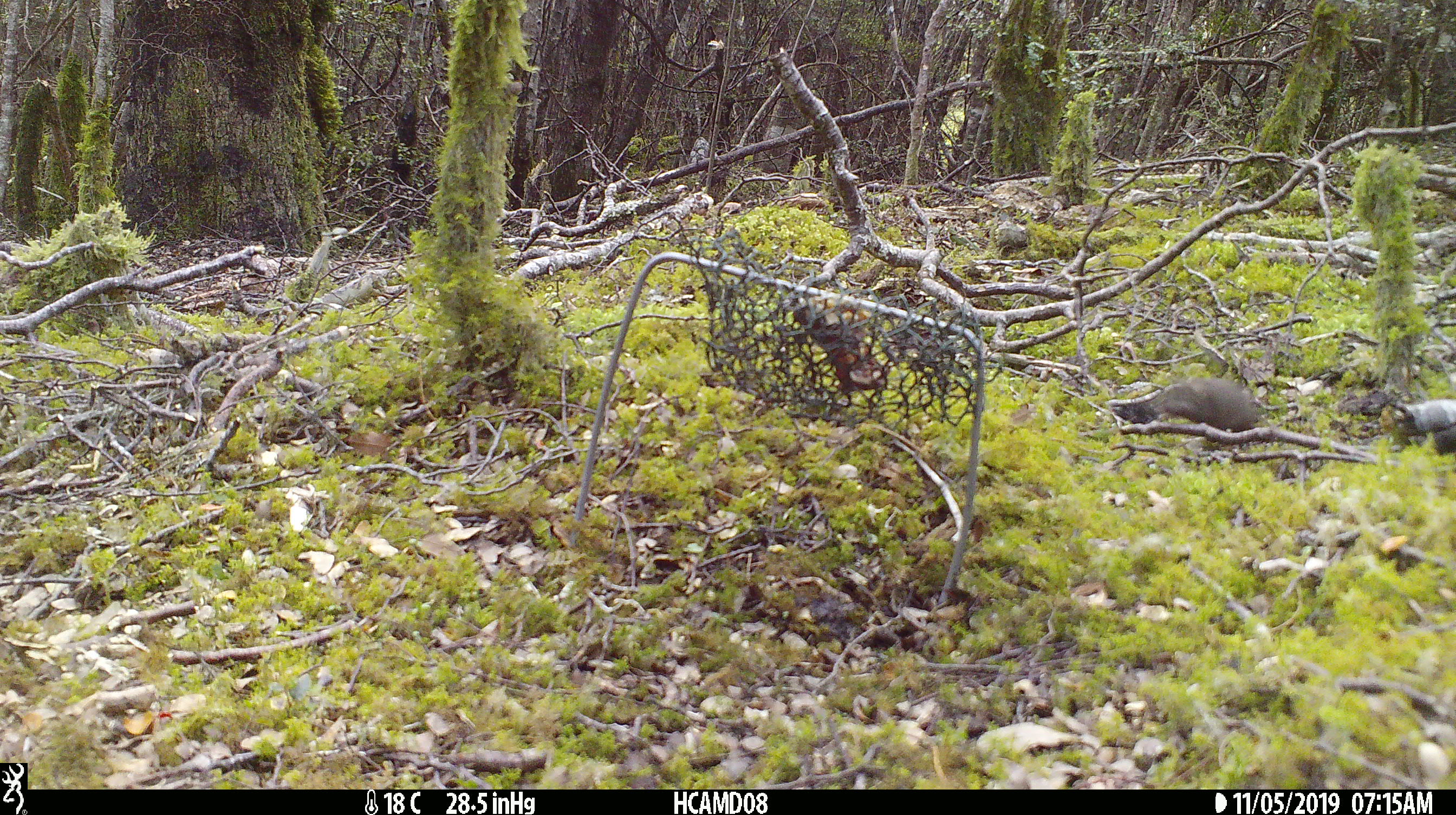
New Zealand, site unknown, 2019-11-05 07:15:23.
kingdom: Animalia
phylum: Chordata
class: Mammalia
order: Rodentia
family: Muridae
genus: Mus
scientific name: Mus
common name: mouse